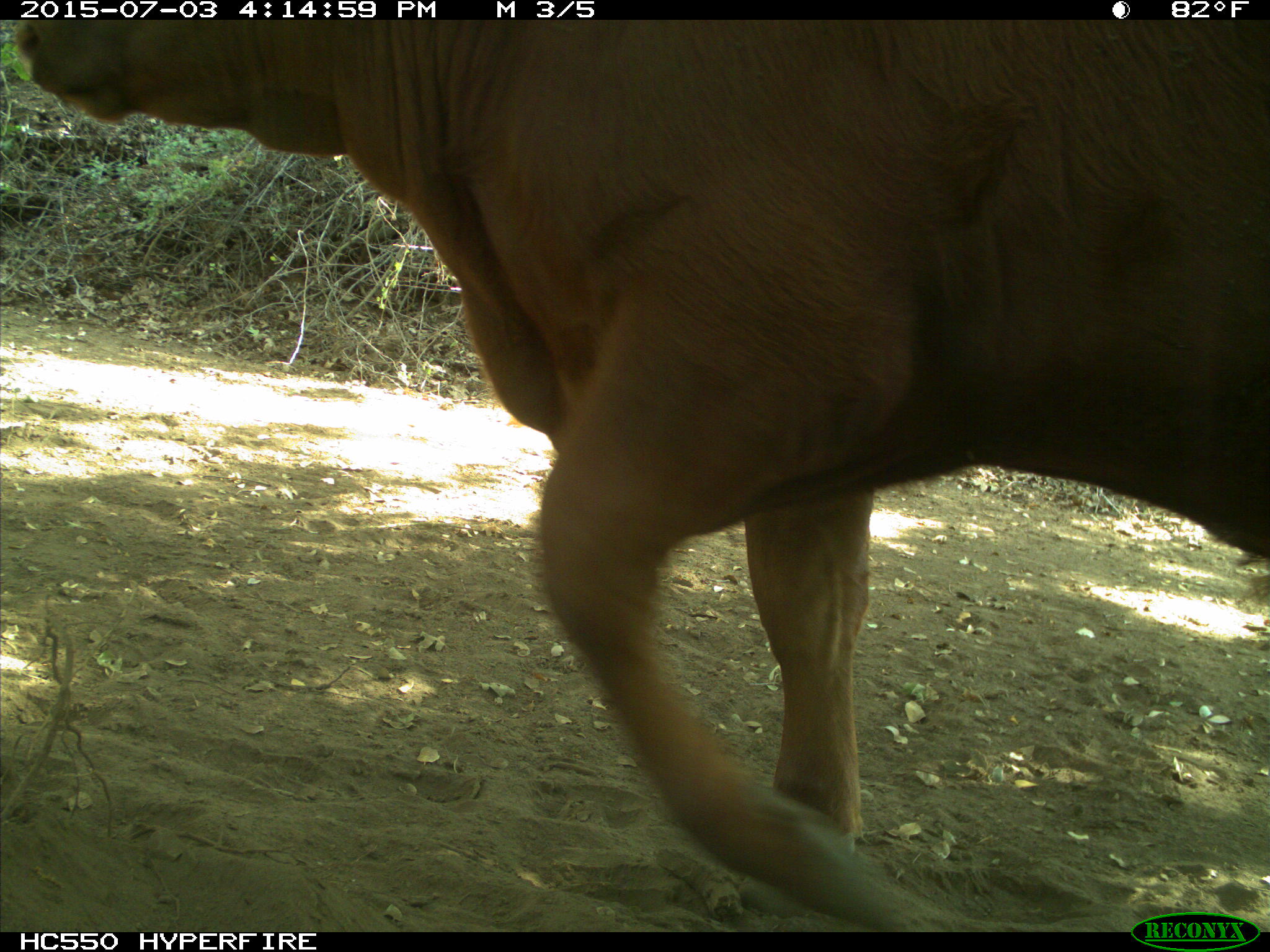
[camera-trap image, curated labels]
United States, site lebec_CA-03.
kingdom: Animalia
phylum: Chordata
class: Mammalia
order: Artiodactyla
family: Bovidae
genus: Bos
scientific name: Bos taurus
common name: domestic cow